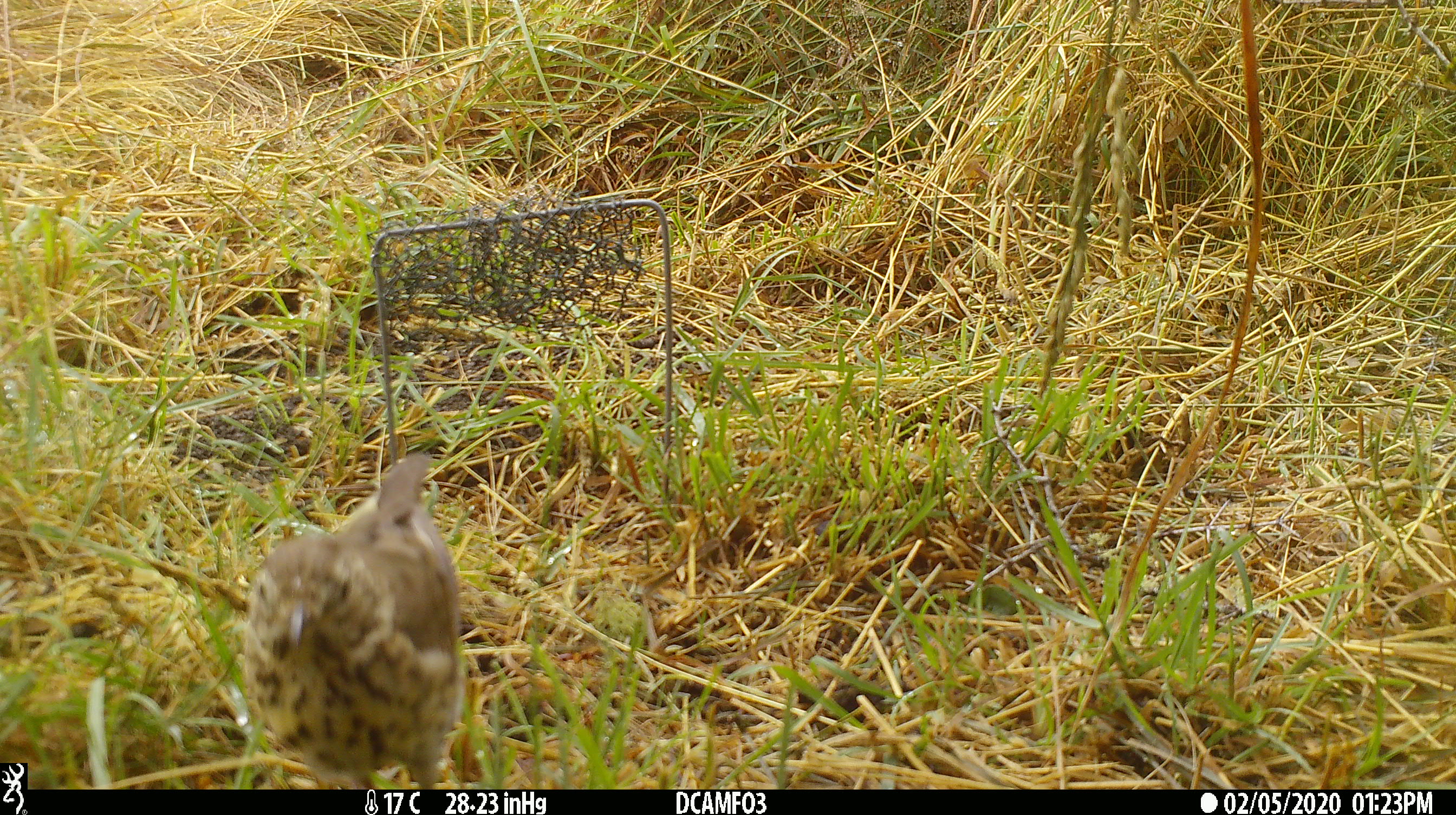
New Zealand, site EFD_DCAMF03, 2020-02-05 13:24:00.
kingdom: Animalia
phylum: Chordata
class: Aves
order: Passeriformes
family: Turdidae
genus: Turdus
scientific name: Turdus philomelos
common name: song thrush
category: thrush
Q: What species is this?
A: Thrush (song thrush) (Turdus philomelos).